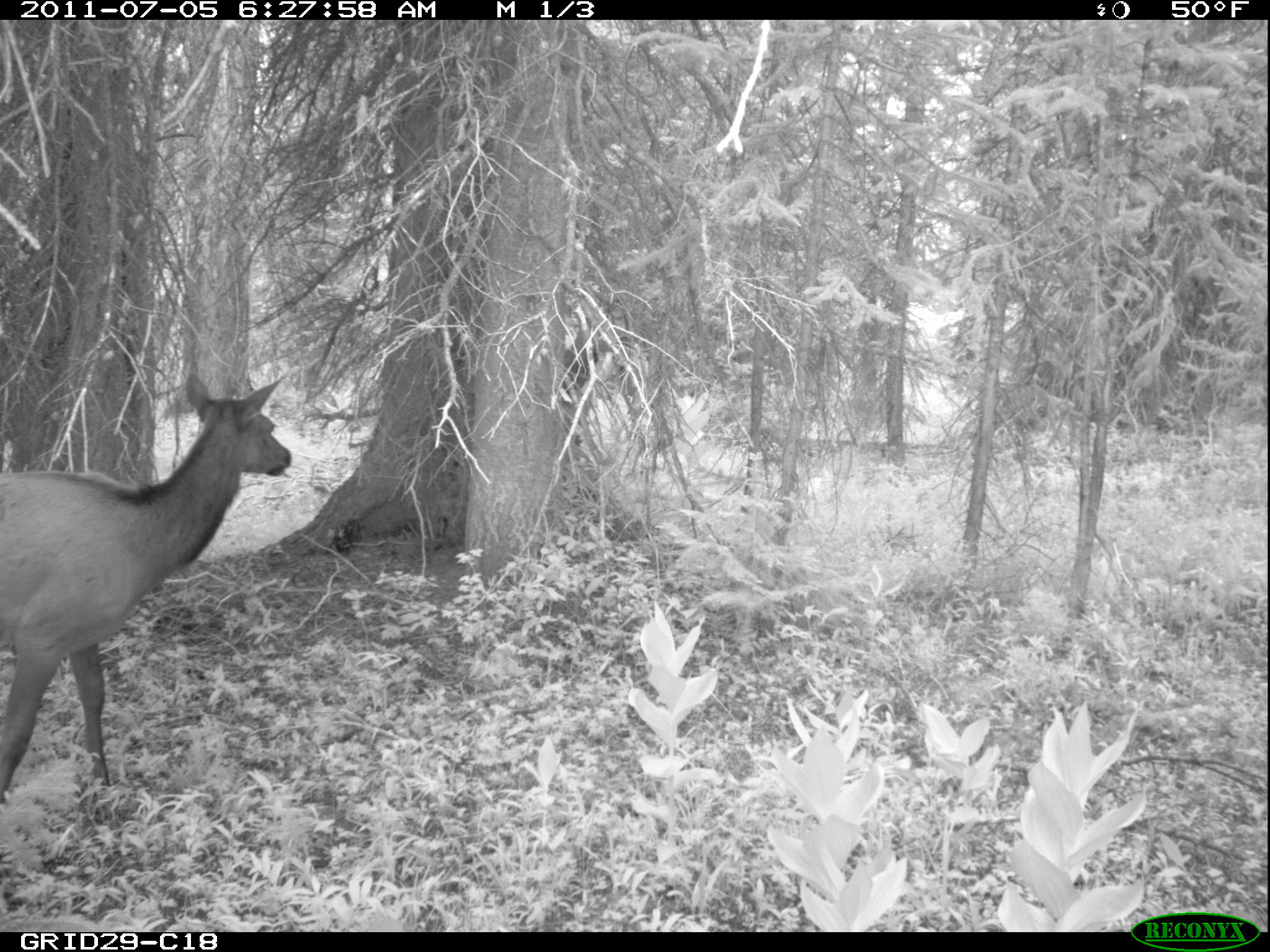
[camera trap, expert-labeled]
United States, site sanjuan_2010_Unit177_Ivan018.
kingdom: Animalia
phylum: Chordata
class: Mammalia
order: Artiodactyla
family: Cervidae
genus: Cervus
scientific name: Cervus elaphus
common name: red deer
Cervus elaphus (red deer).